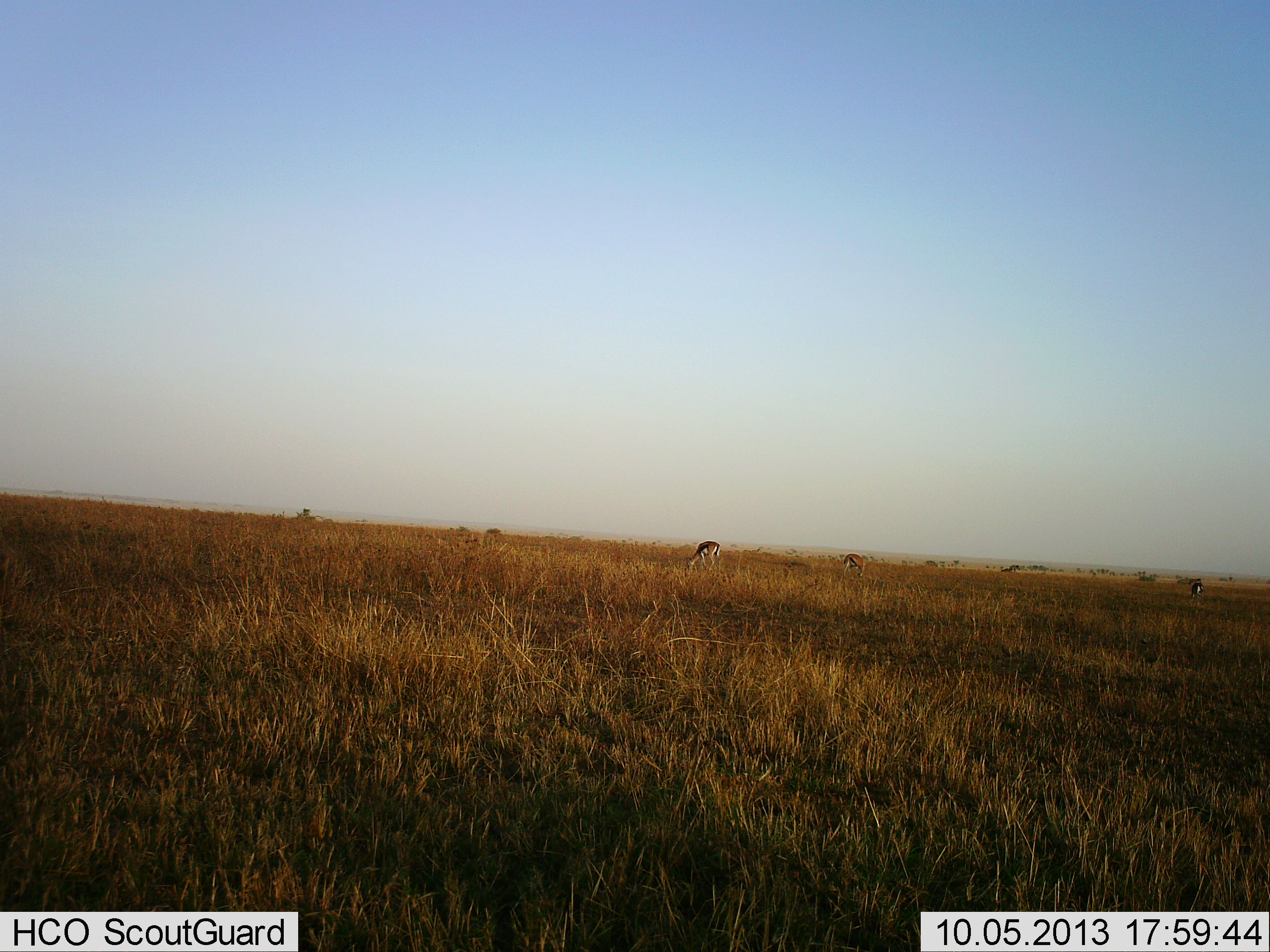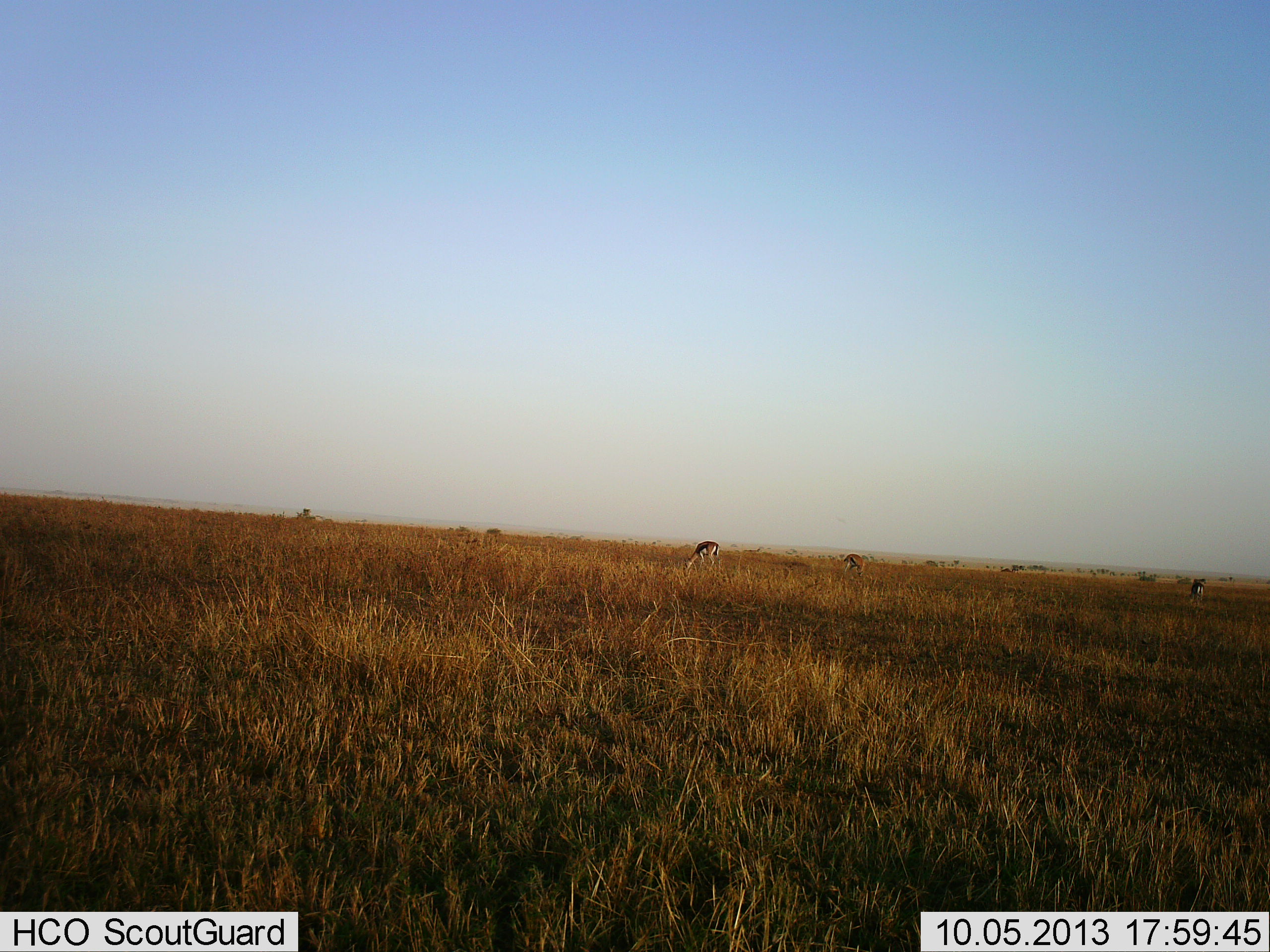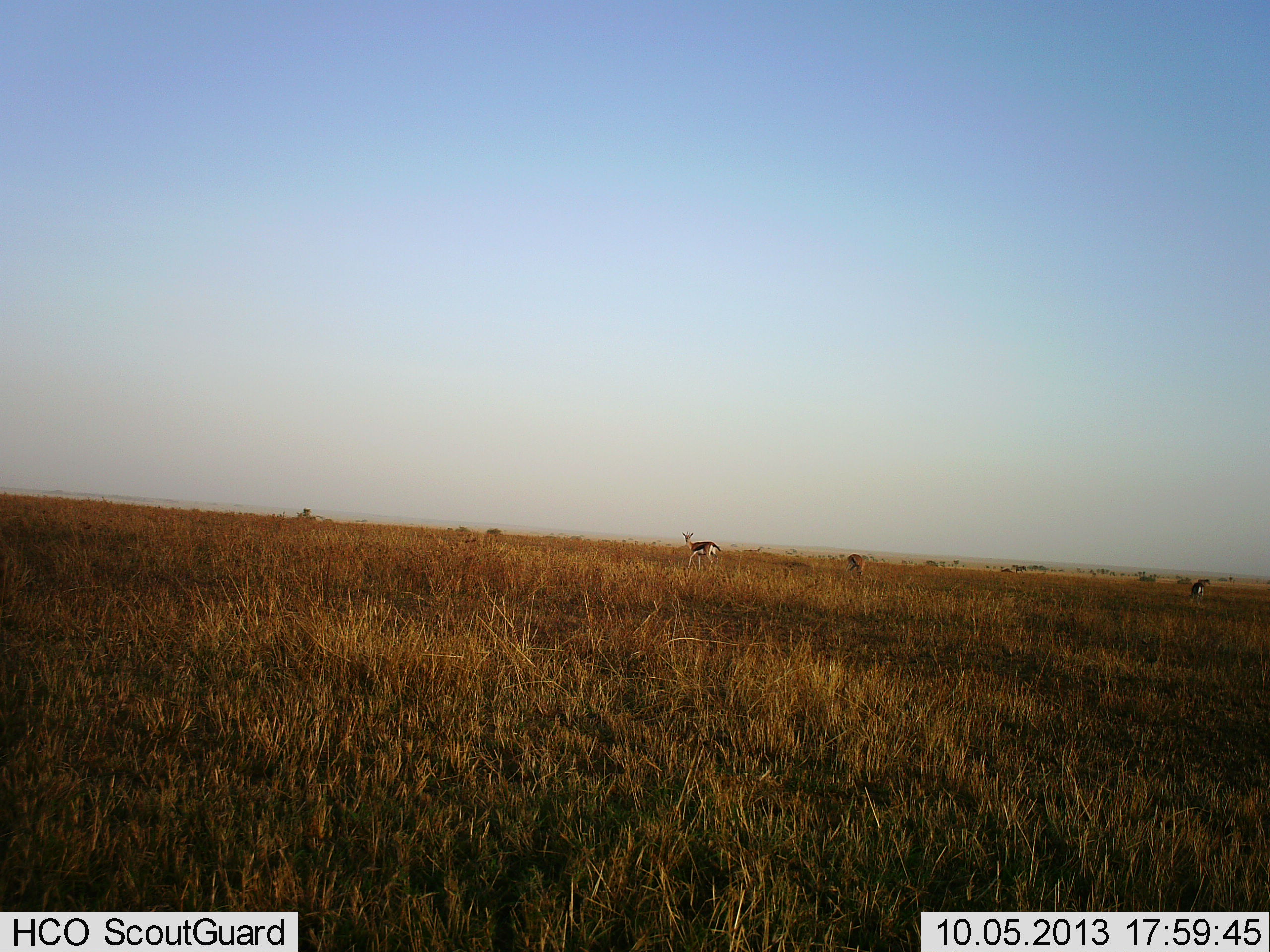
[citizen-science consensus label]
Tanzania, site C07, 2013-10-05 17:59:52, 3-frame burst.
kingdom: Animalia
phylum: Chordata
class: Mammalia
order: Artiodactyla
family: Bovidae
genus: Eudorcas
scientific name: Eudorcas thomsonii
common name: thomson's gazelle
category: gazellethomsons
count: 4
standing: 39%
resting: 0%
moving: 11%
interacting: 0%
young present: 0%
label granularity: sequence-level